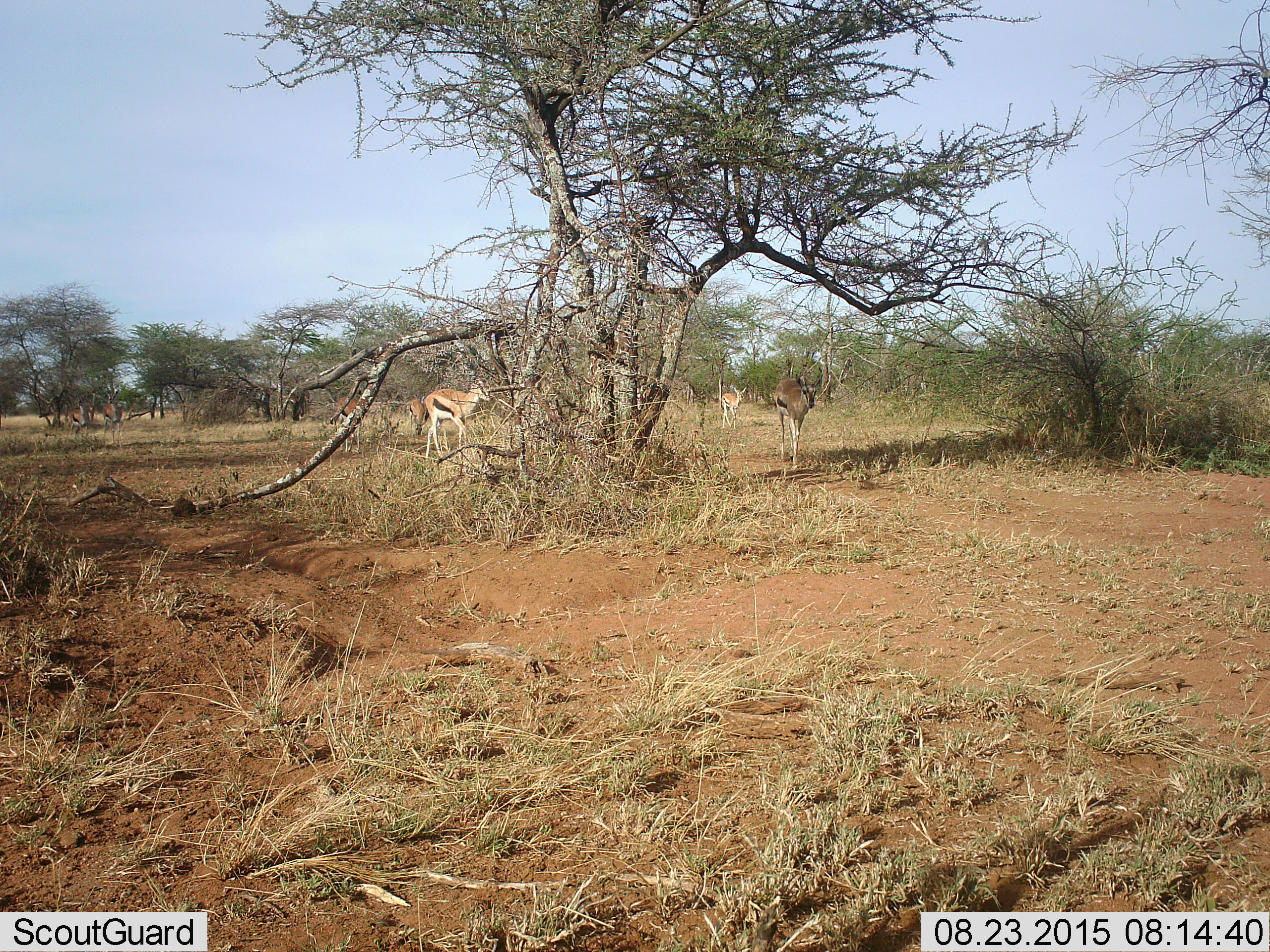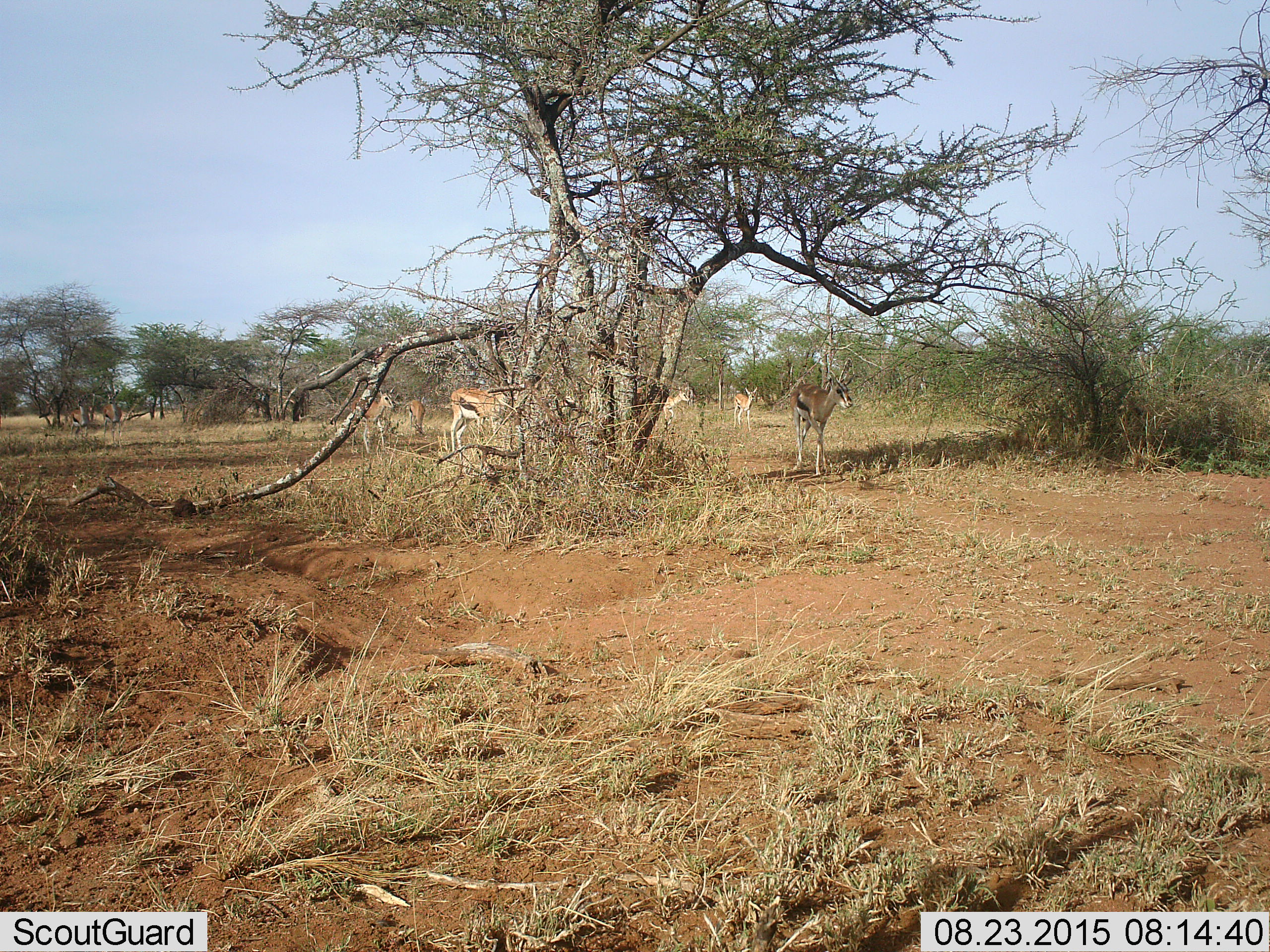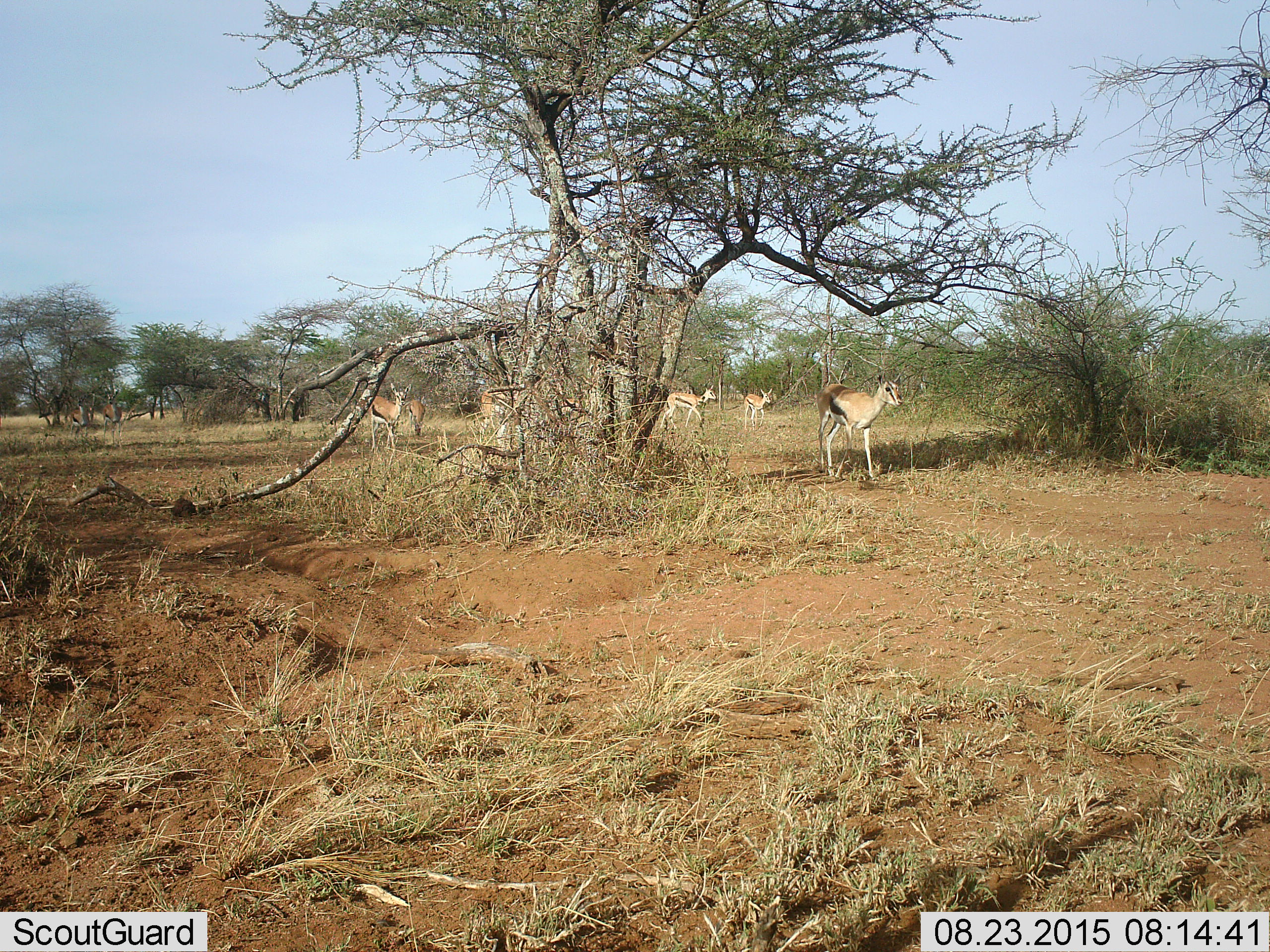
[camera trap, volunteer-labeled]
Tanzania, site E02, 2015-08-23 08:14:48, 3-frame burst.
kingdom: Animalia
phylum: Chordata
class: Mammalia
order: Artiodactyla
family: Bovidae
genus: Eudorcas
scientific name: Eudorcas thomsonii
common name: thomson's gazelle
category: gazellethomsons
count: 8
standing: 40%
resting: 0%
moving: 90%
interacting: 5%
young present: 15%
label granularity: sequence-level